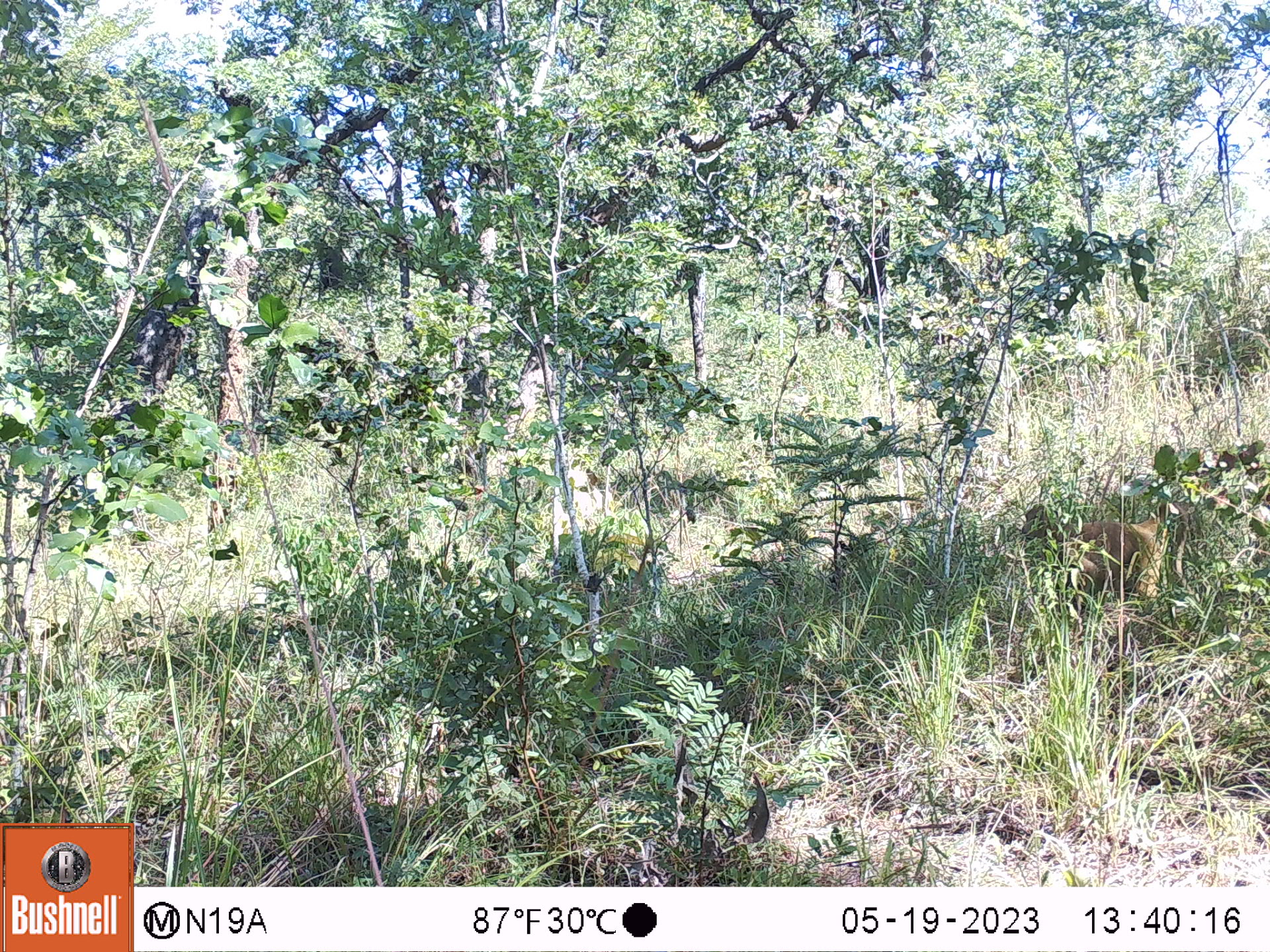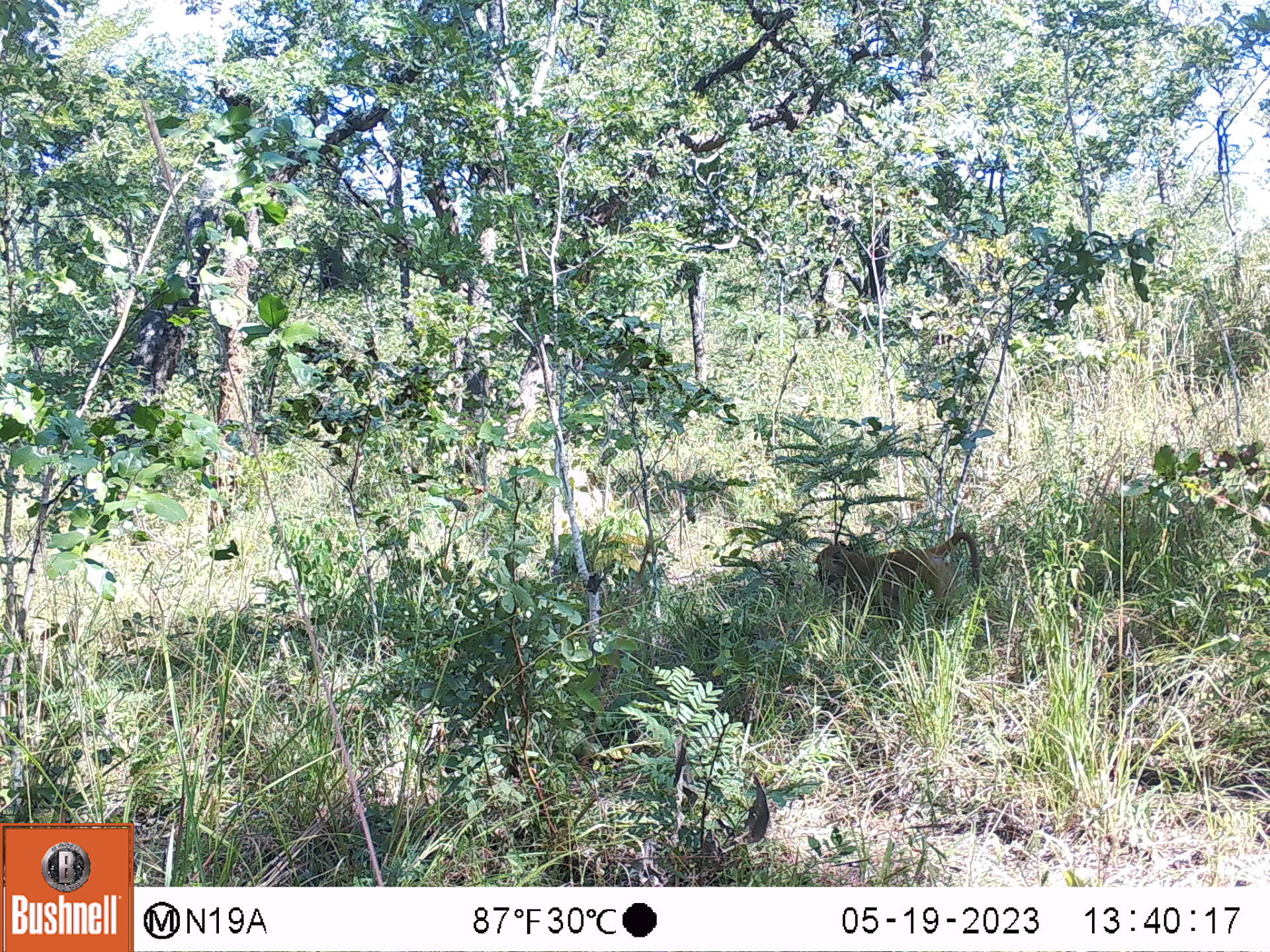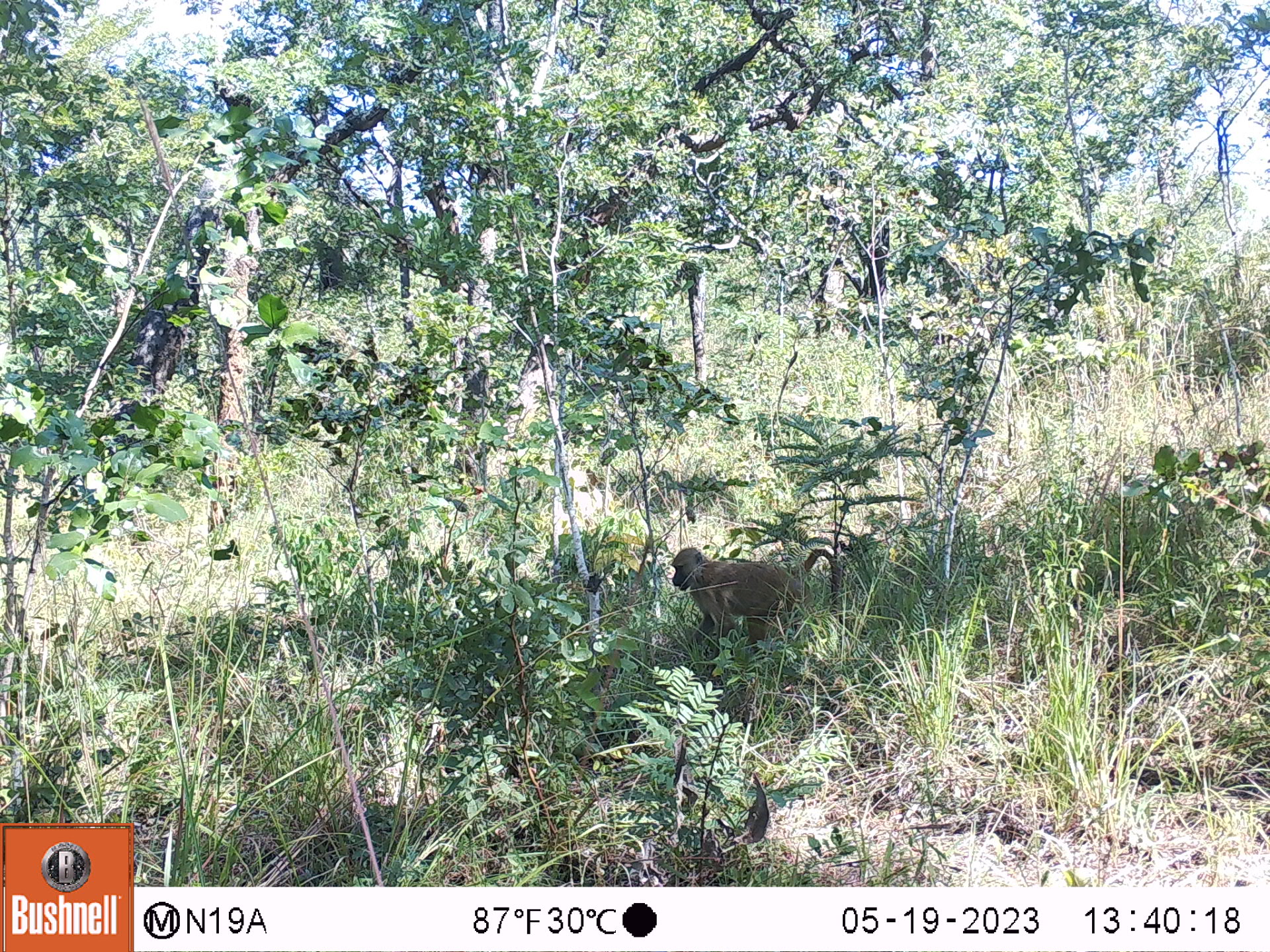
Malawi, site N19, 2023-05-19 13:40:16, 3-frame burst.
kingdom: Animalia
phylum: Chordata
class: Mammalia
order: Primates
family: Cercopithecidae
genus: Papio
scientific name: Papio cynocephalus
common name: yellow baboon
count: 1